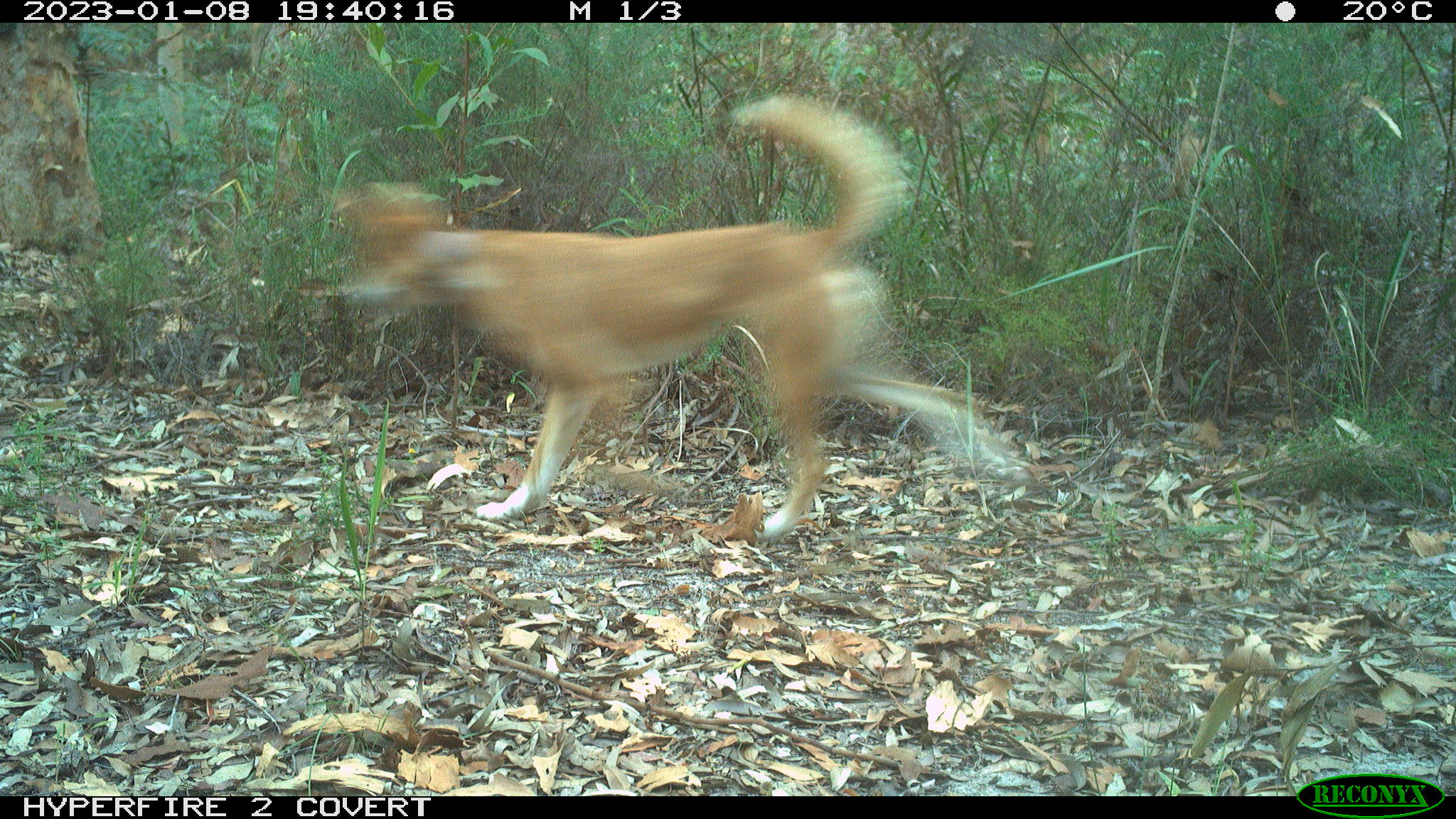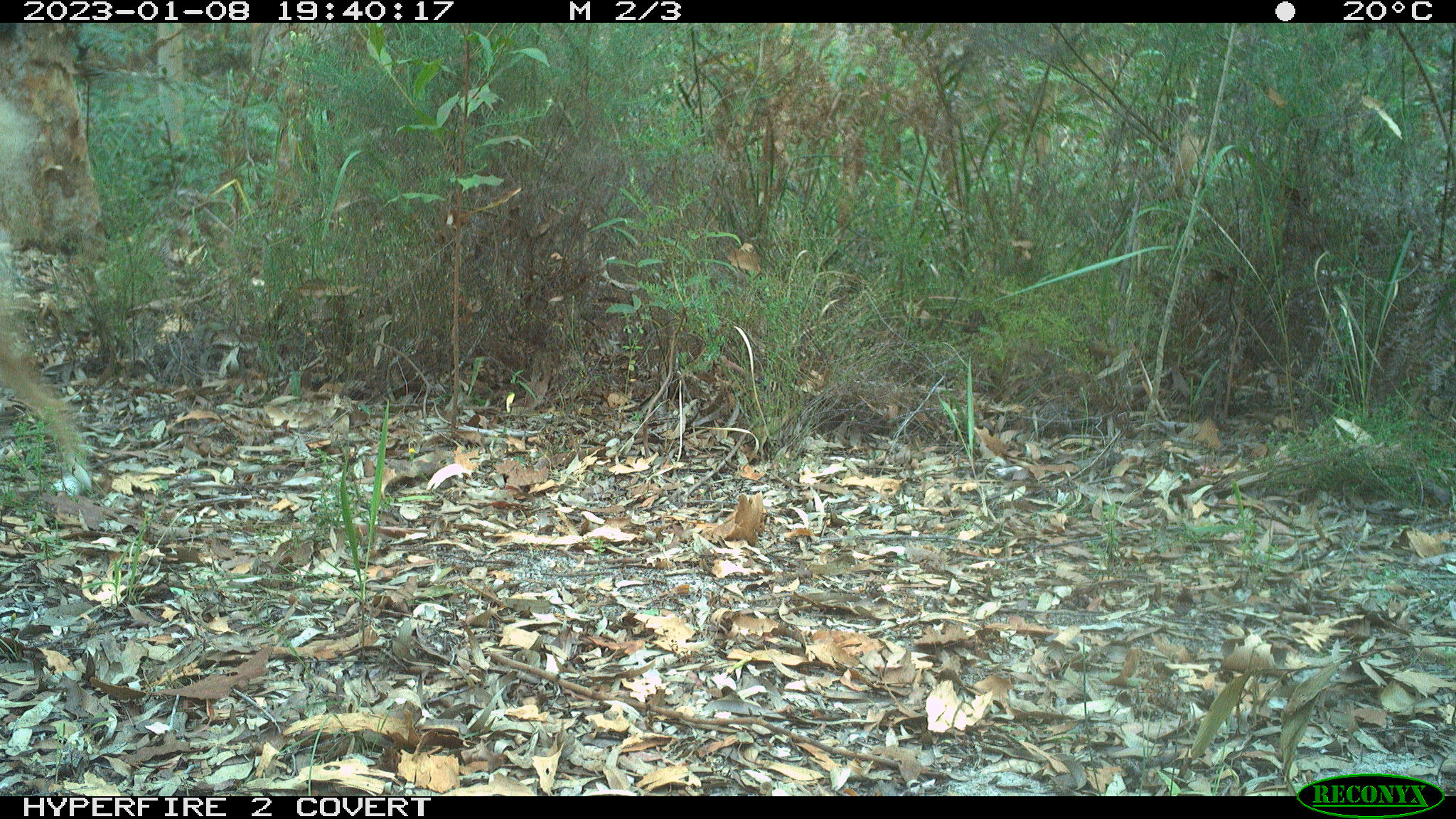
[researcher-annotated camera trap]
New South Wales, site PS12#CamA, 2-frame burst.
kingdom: Animalia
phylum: Chordata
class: Mammalia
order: Carnivora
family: Canidae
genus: Canis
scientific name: Canis familiaris dingo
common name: dingo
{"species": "dingo (Canis familiaris dingo)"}